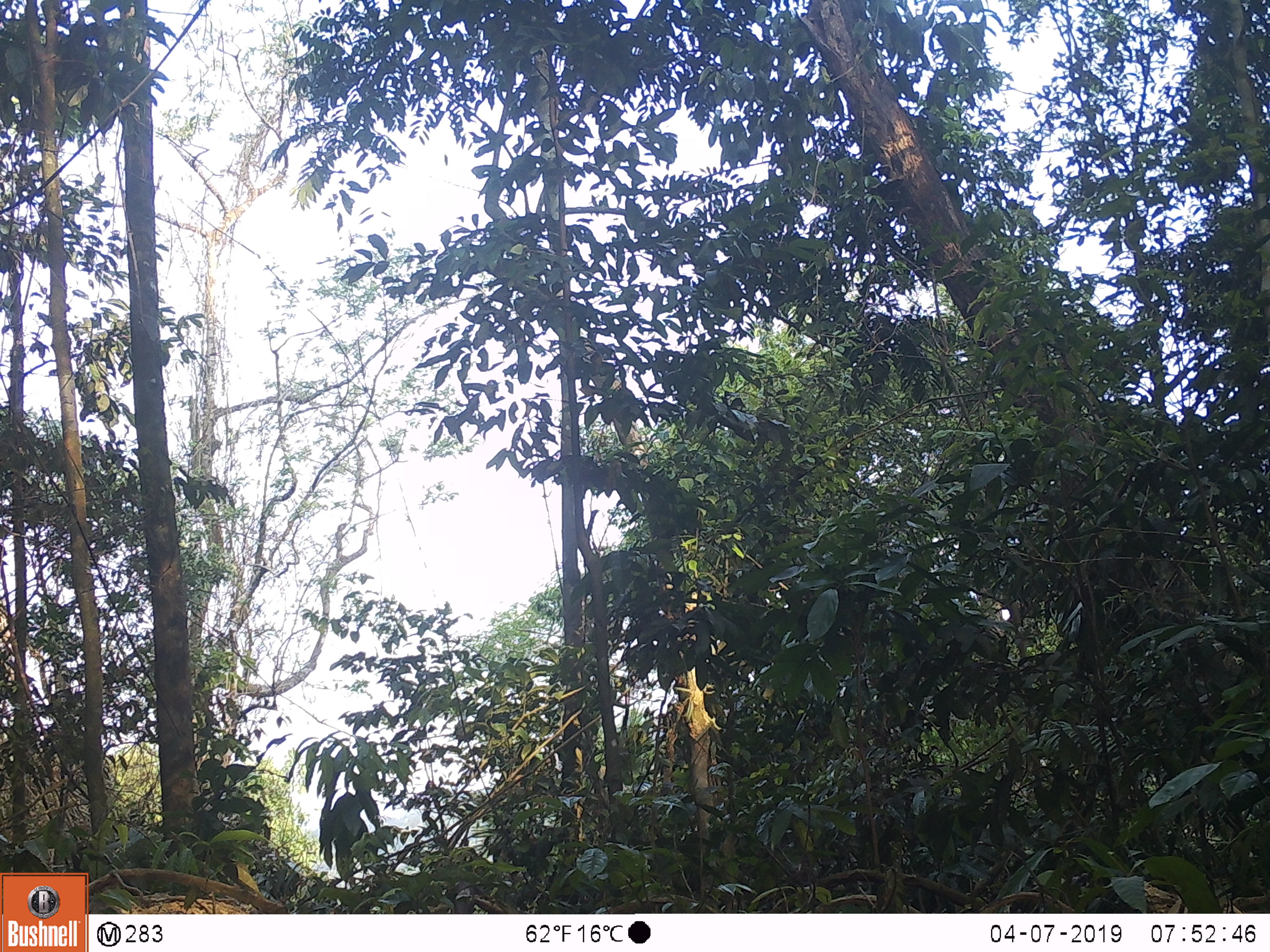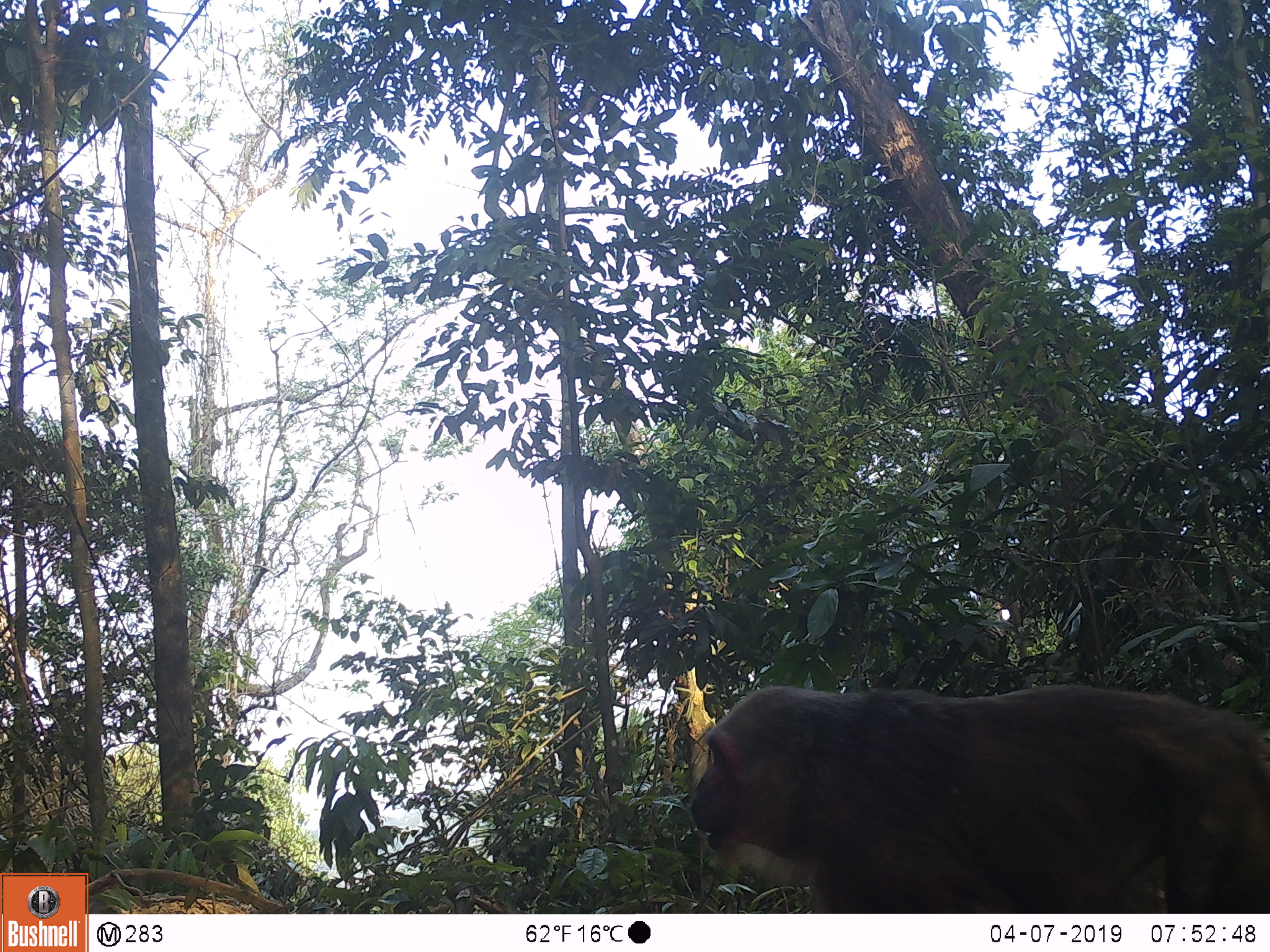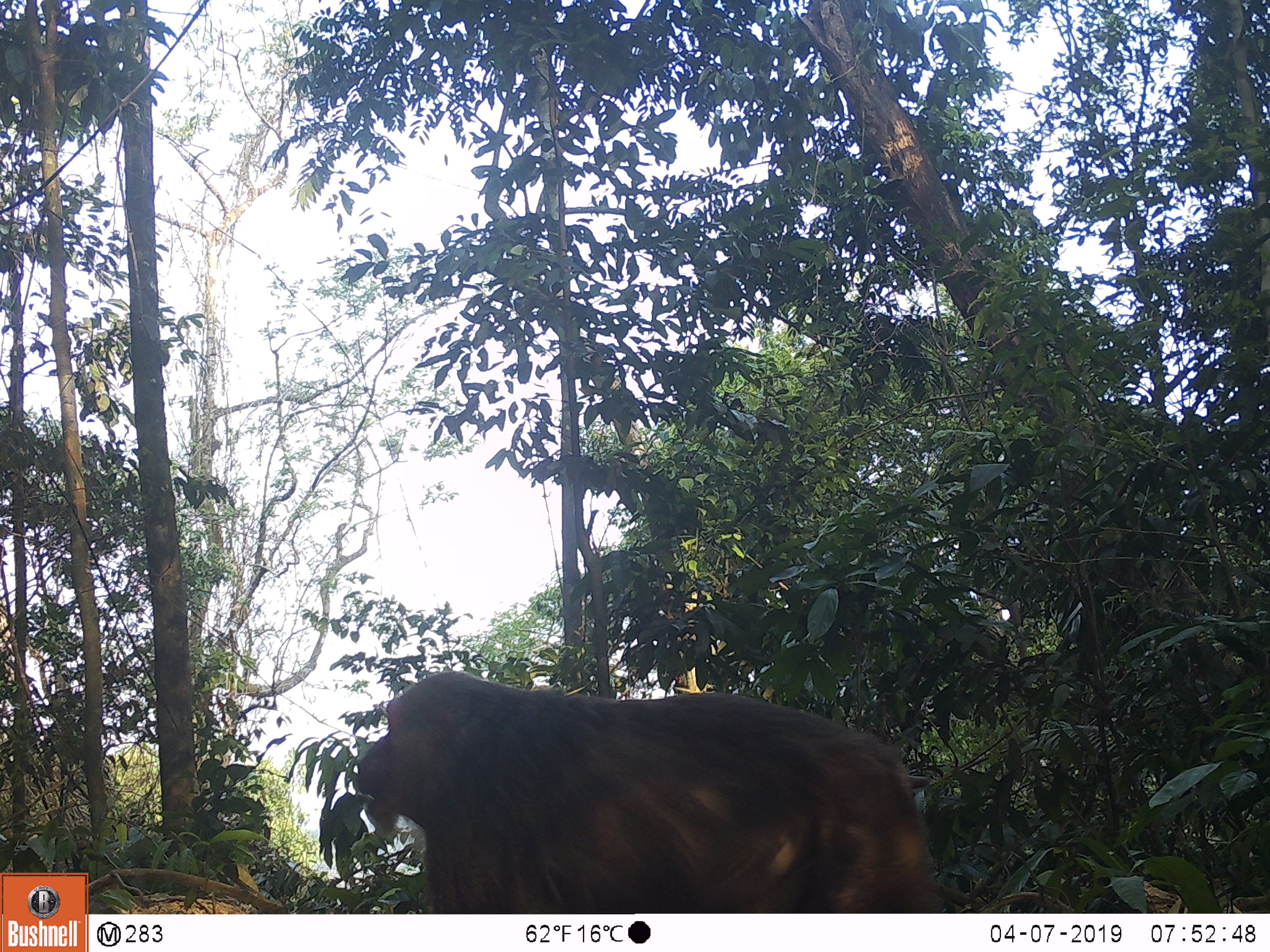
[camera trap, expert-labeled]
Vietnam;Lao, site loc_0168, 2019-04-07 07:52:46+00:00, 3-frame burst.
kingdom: Animalia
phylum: Chordata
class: Mammalia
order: Primates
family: Cercopithecidae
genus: Macaca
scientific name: Macaca arctoides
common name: stump-tailed macaque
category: stump tailed macaque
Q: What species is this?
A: Stump tailed macaque (stump-tailed macaque) (Macaca arctoides).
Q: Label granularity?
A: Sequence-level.